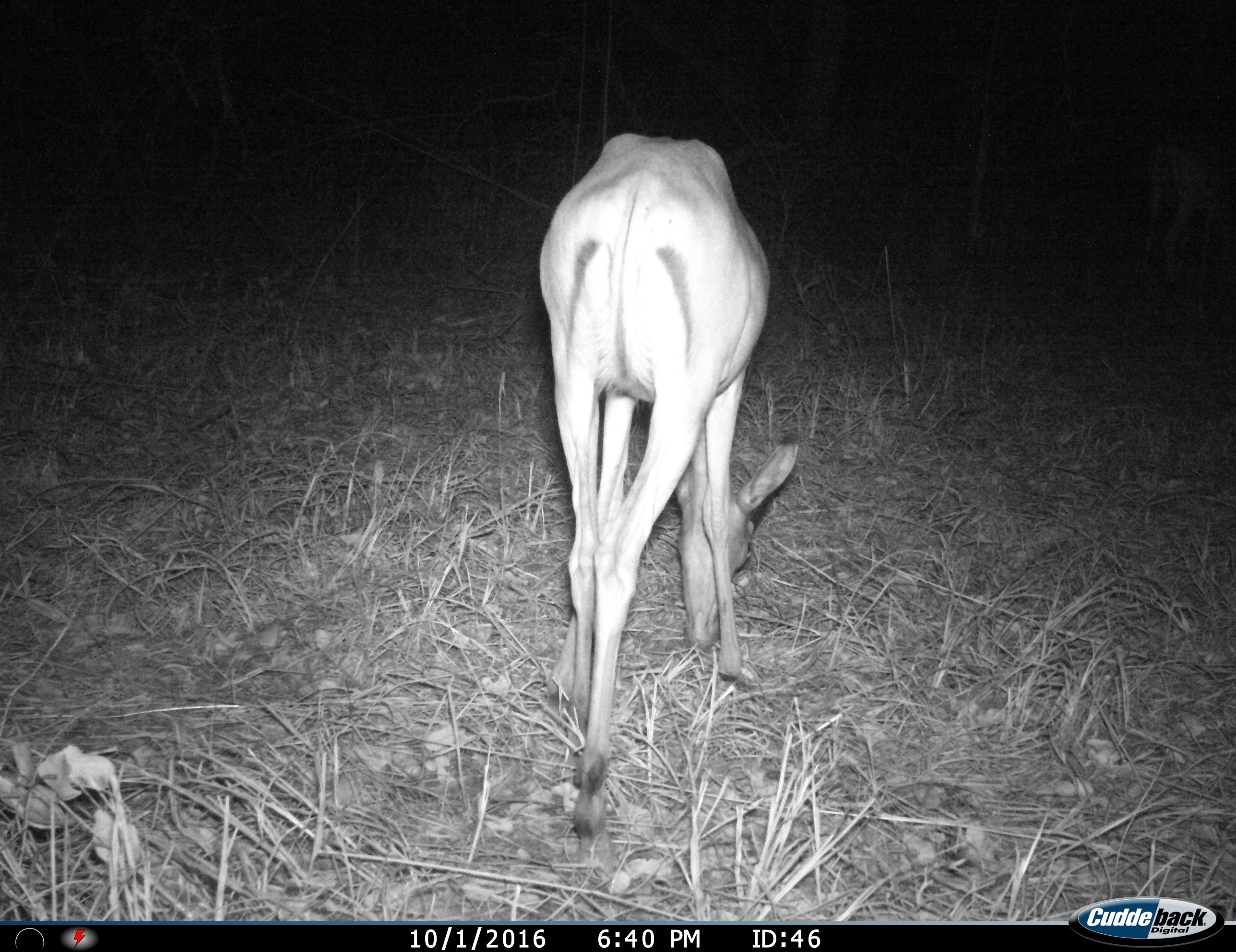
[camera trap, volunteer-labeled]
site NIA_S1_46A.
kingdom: Animalia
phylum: Chordata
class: Mammalia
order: Artiodactyla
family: Bovidae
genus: Aepyceros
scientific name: Aepyceros melampus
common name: impala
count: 1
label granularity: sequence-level